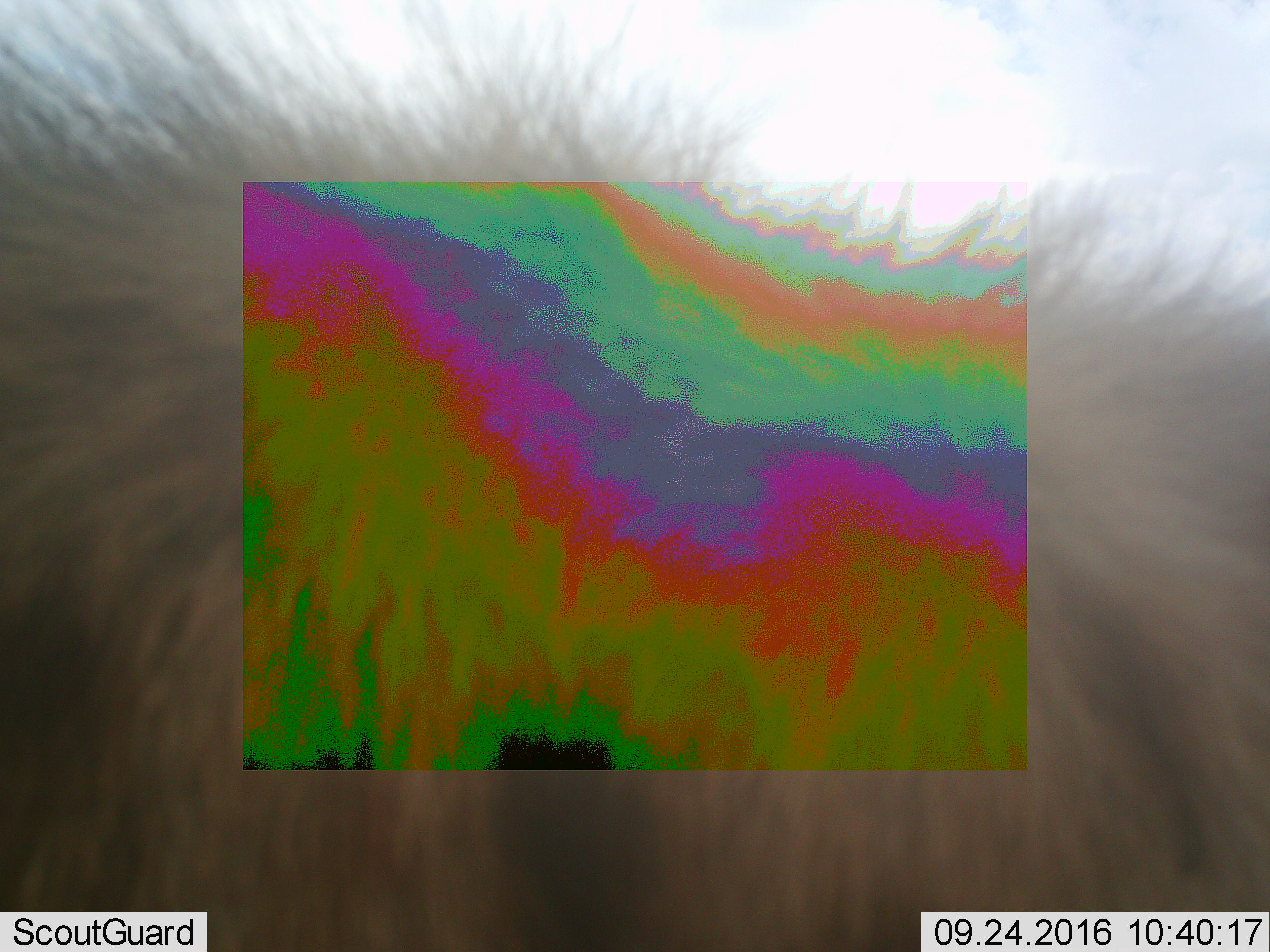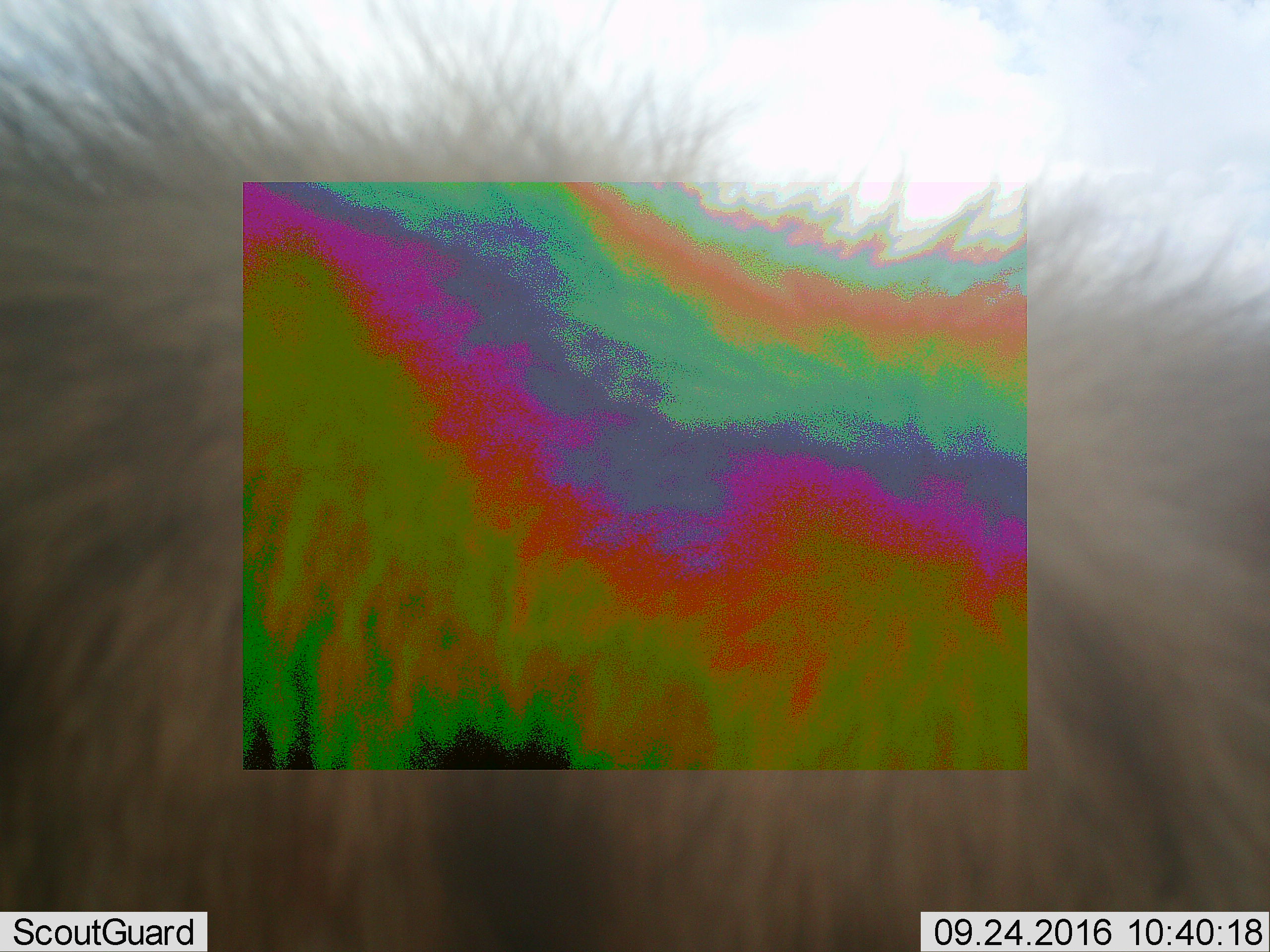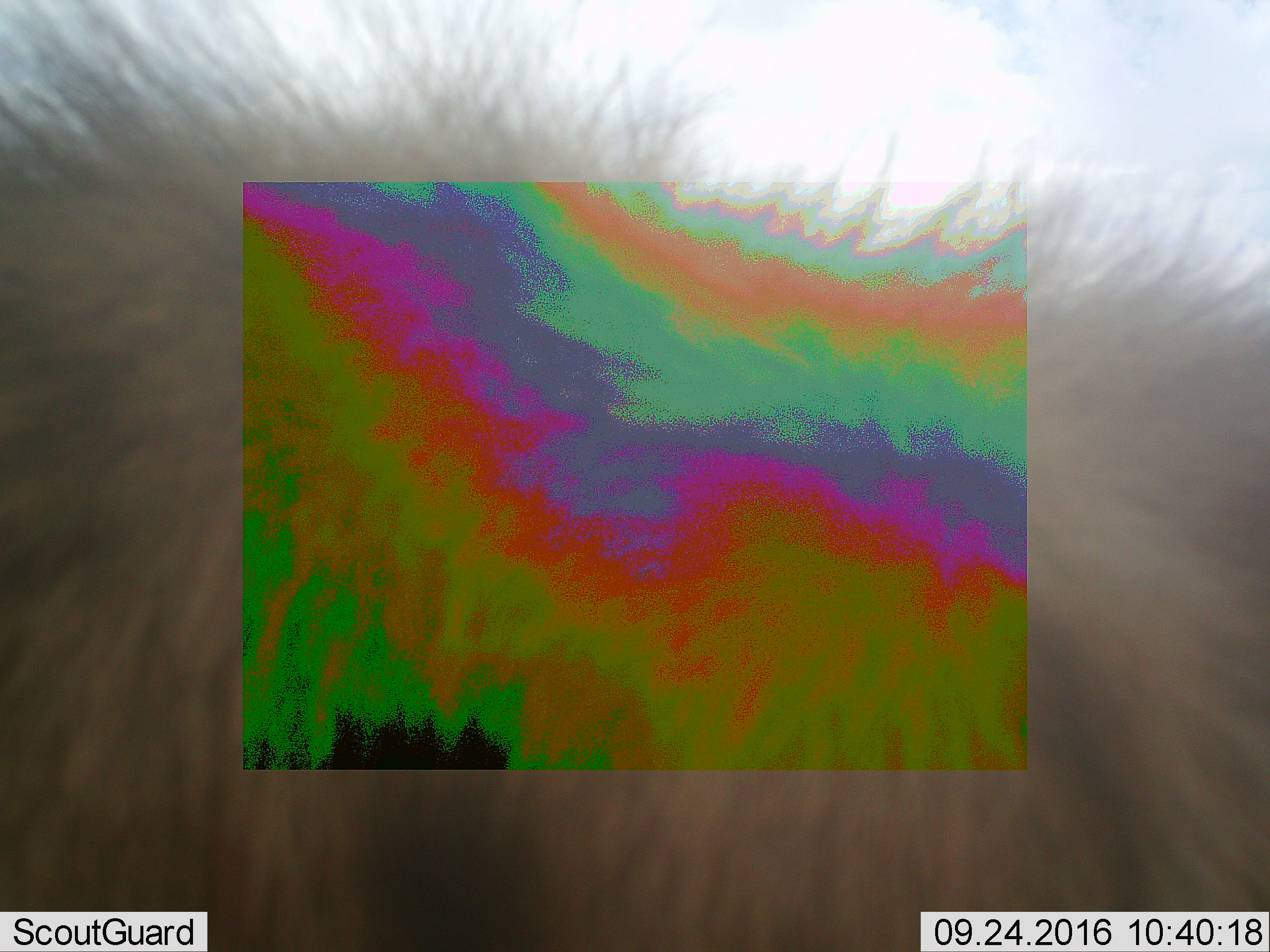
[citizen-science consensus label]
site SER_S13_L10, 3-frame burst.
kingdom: Animalia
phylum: Chordata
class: Mammalia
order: Artiodactyla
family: Bovidae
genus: Connochaetes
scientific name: Connochaetes taurinus taurinus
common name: blue wildebeest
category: wildebeestblue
Wildebeestblue (blue wildebeest) (Connochaetes taurinus taurinus), count 1. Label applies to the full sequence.